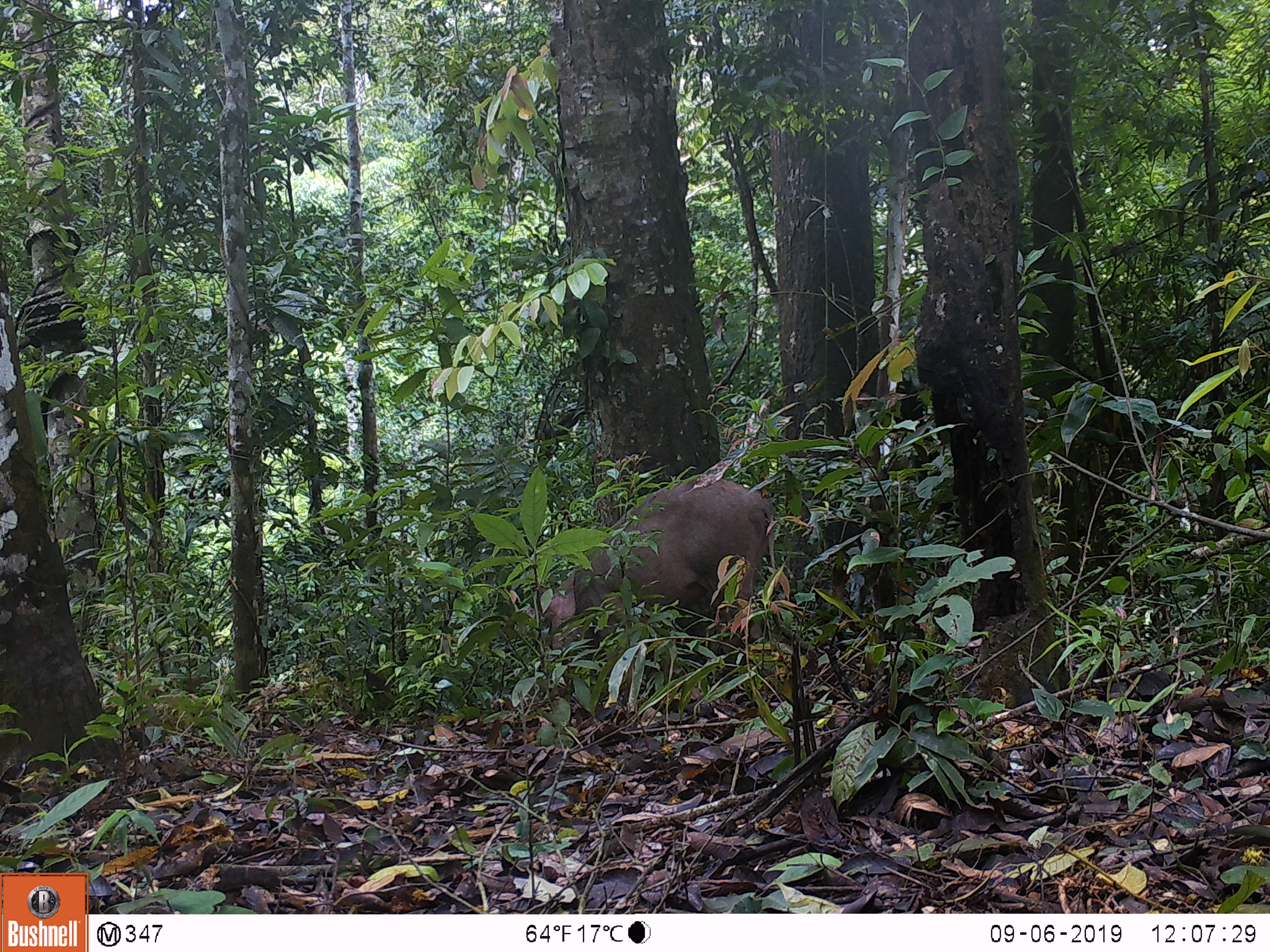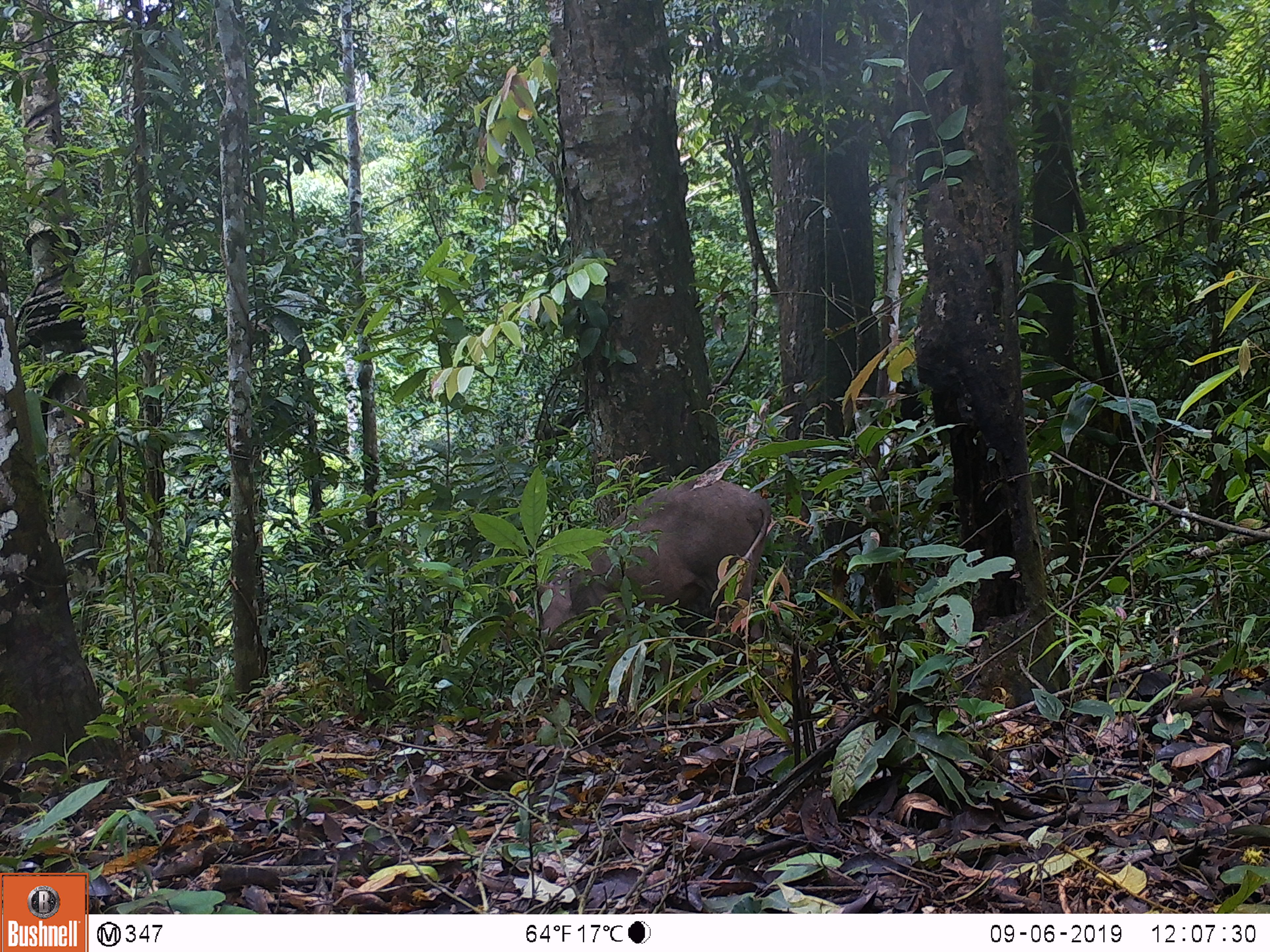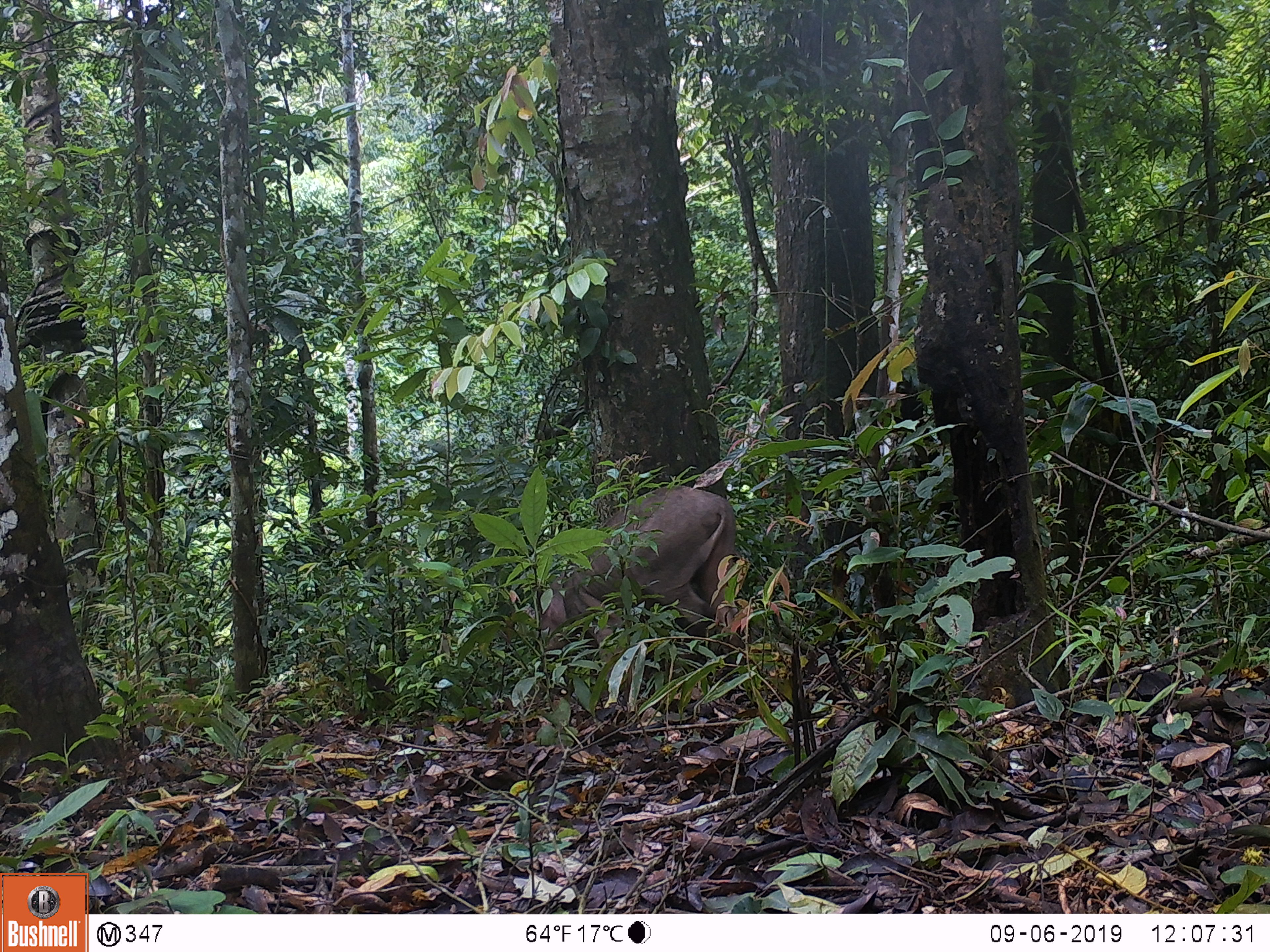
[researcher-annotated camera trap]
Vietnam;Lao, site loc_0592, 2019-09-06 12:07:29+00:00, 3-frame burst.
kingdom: Animalia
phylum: Chordata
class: Mammalia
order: Artiodactyla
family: Suidae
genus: Sus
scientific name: Sus scrofa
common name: eurasian wild pig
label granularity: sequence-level